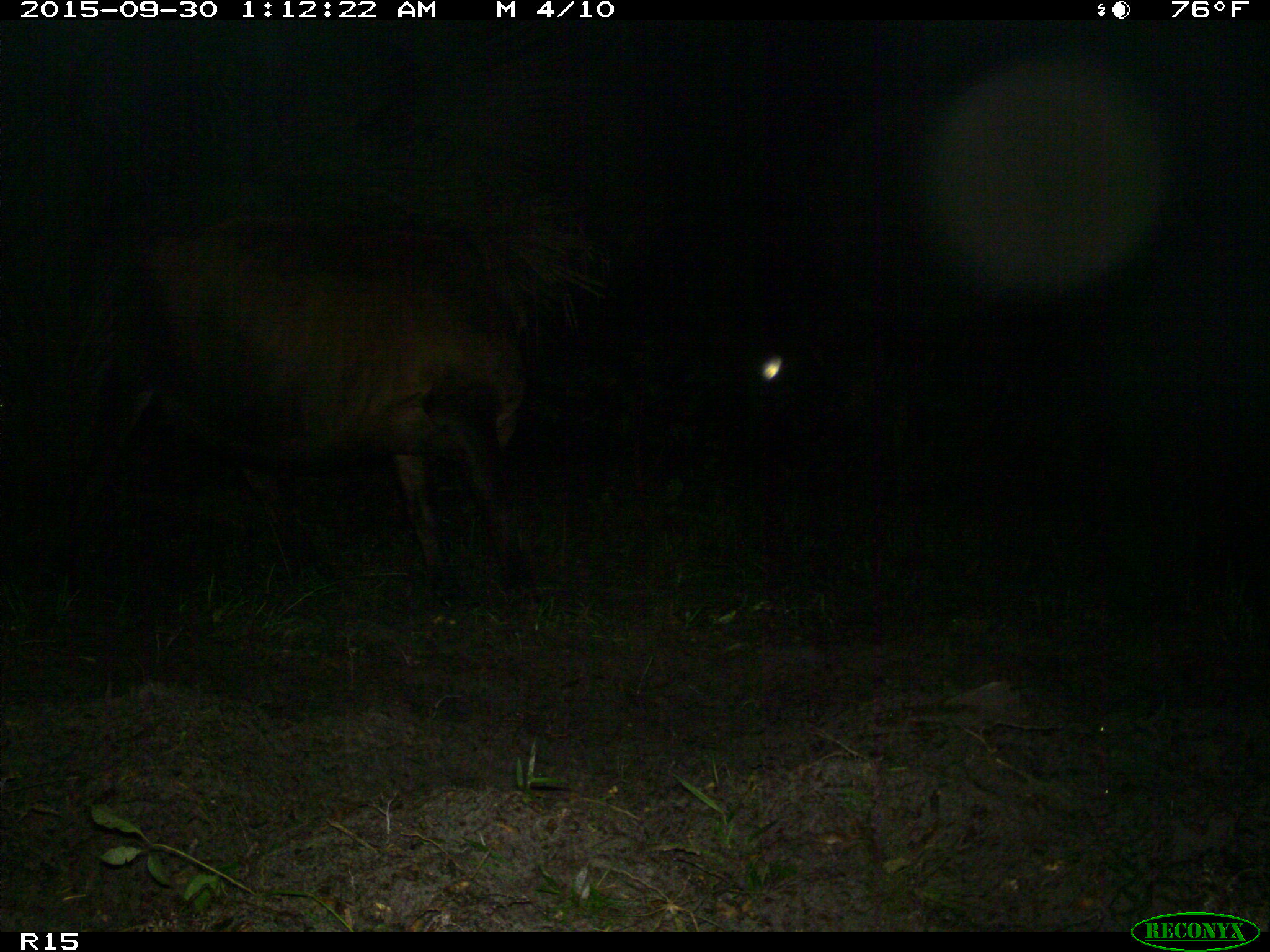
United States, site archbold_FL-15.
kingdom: Animalia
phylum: Chordata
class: Mammalia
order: Artiodactyla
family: Bovidae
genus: Bos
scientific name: Bos taurus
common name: domestic cow